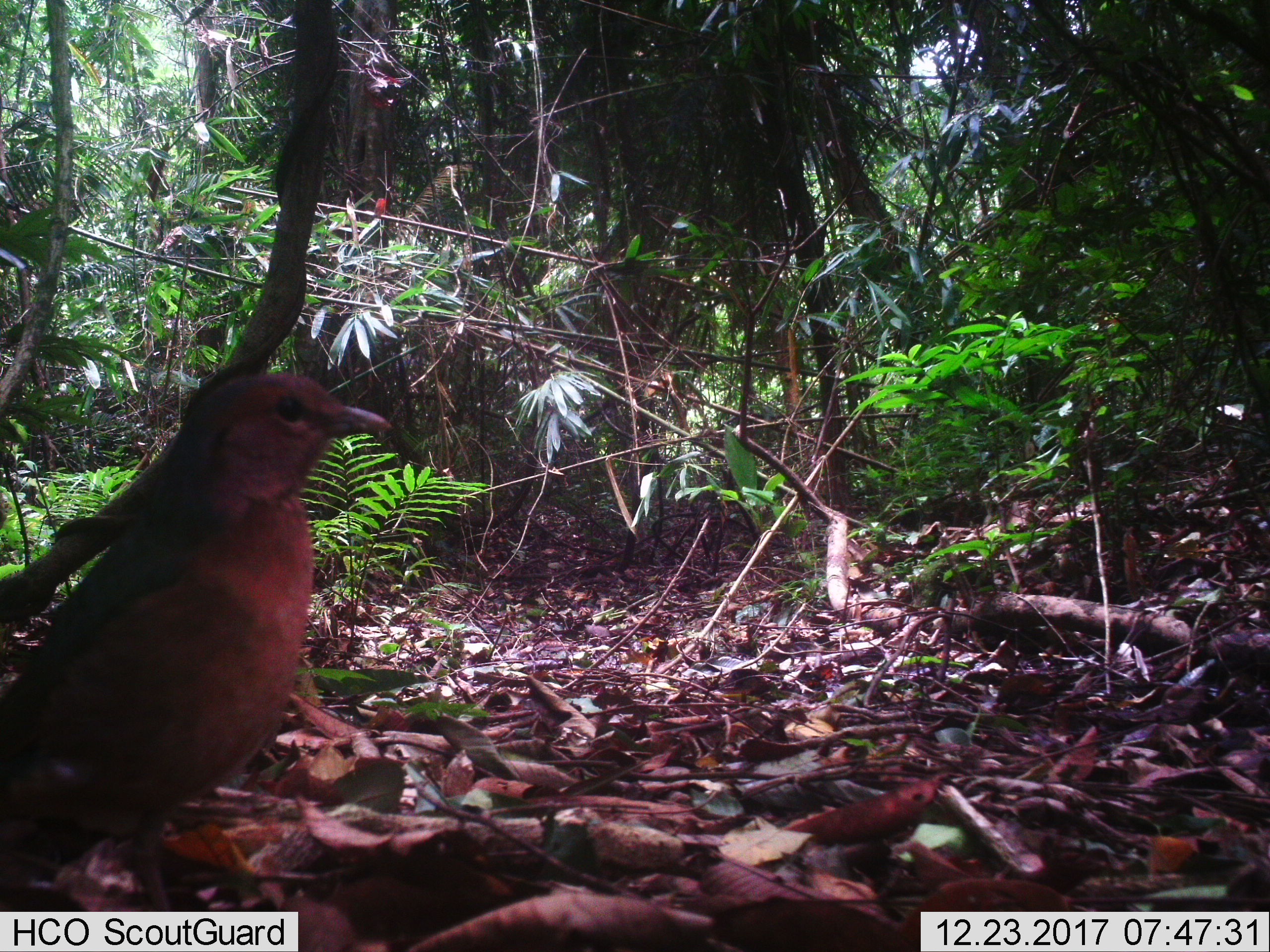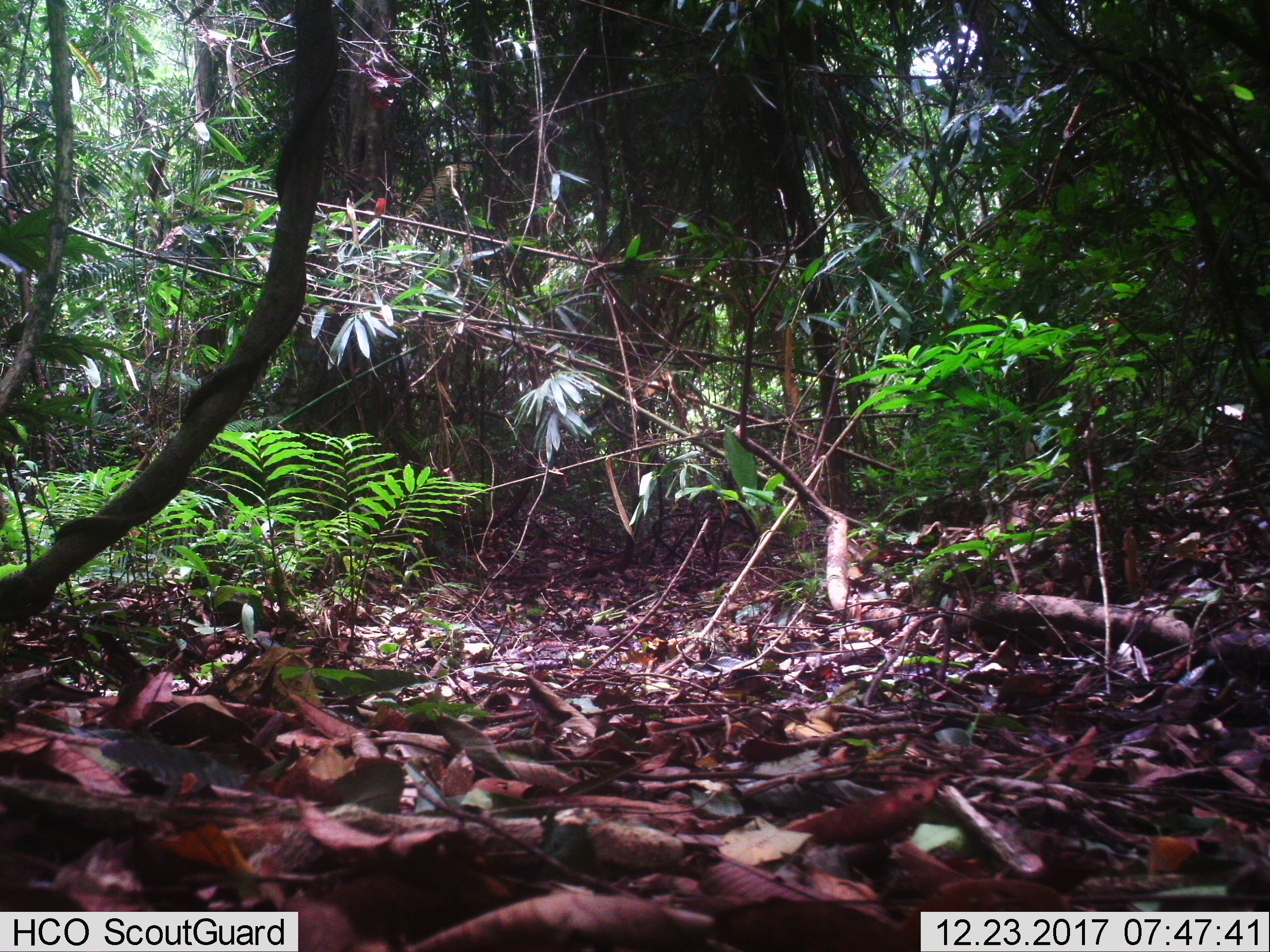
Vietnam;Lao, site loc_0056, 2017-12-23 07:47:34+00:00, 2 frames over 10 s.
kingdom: Animalia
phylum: Chordata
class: Aves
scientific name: Aves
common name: bird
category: unidentified bird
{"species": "unidentified bird (bird) (Aves)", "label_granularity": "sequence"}